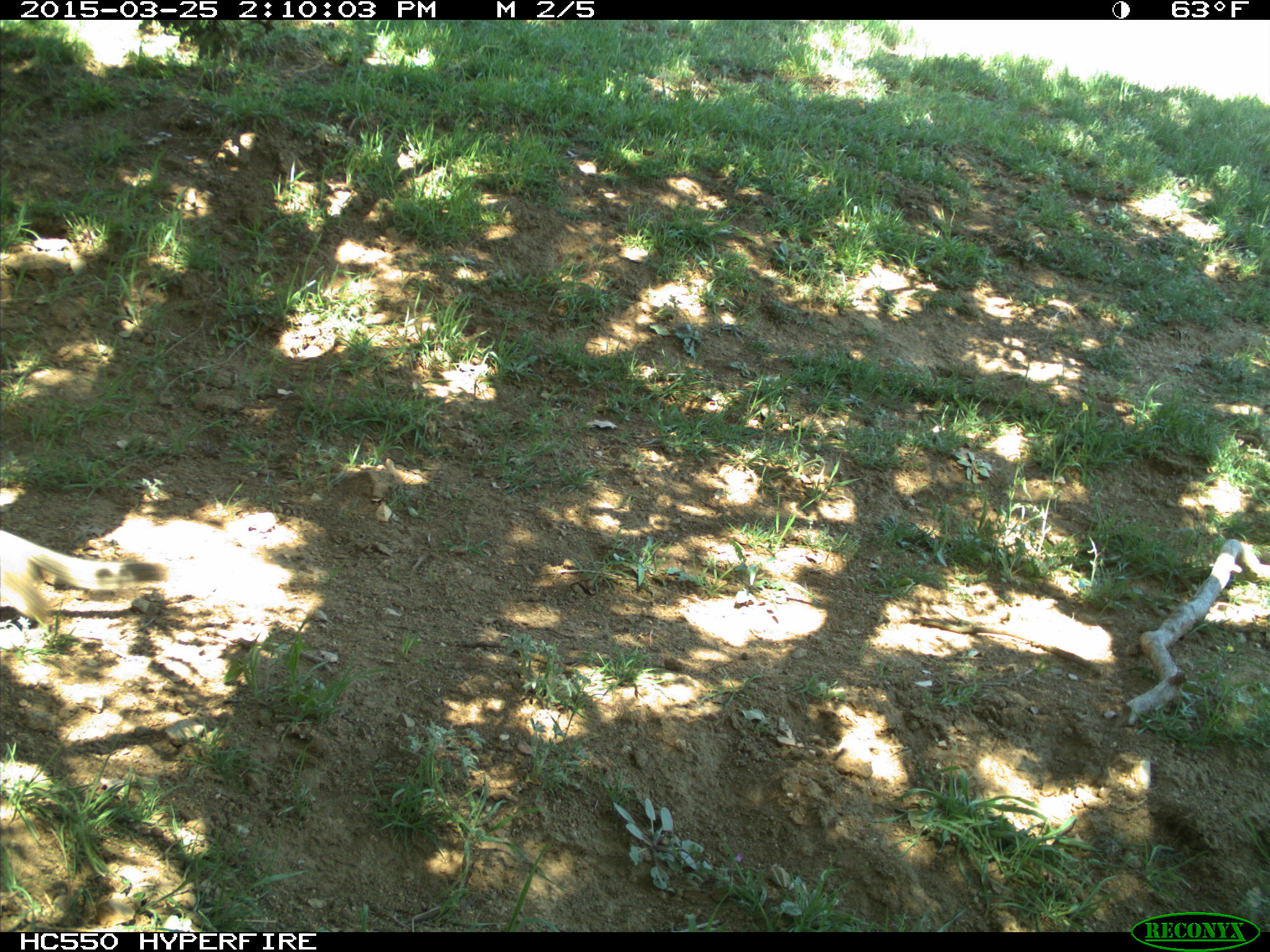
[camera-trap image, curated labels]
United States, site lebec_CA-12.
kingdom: Animalia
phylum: Chordata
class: Mammalia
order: Rodentia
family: Sciuridae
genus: Otospermophilus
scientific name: Otospermophilus beecheyi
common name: california ground squirrel